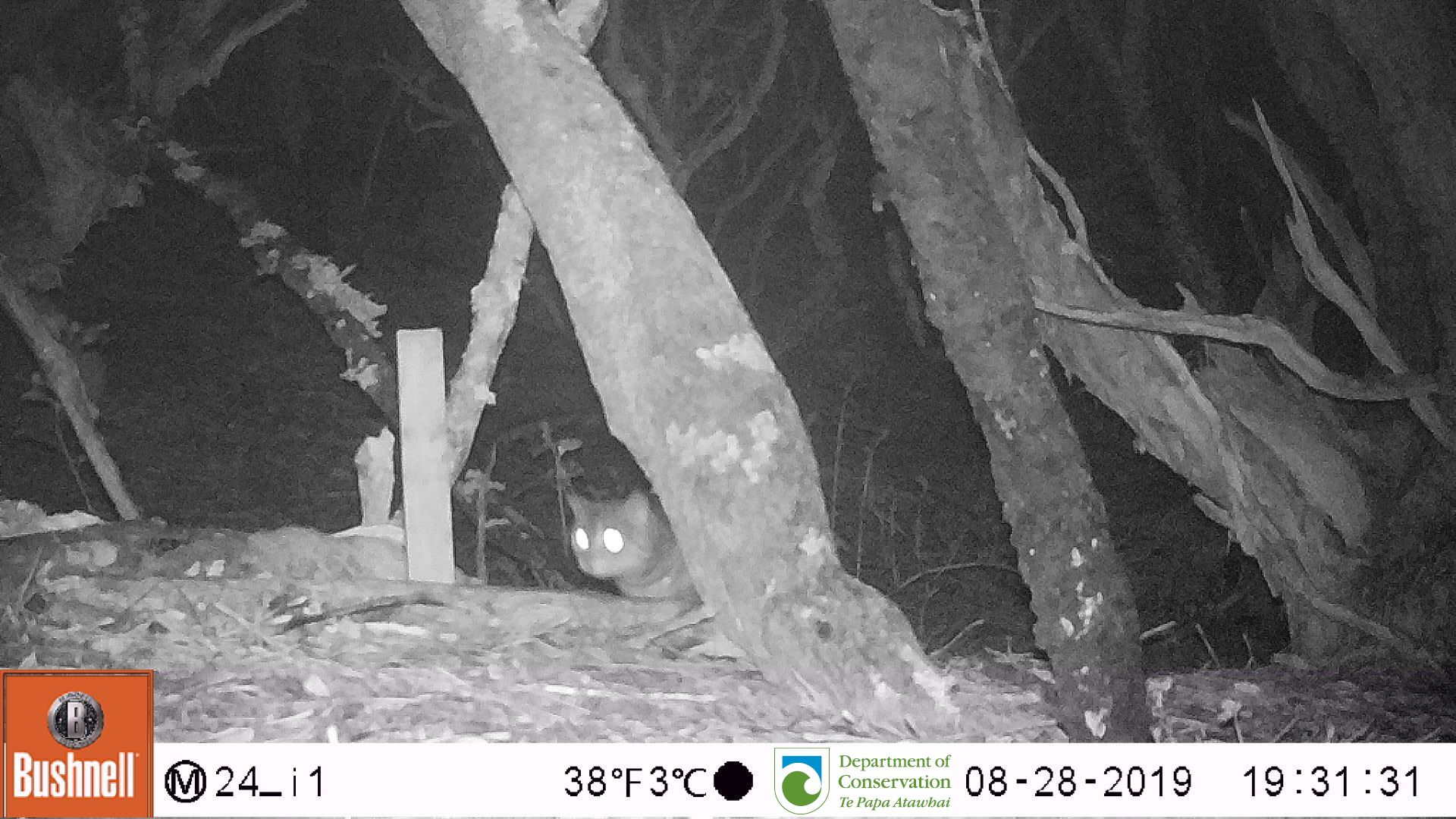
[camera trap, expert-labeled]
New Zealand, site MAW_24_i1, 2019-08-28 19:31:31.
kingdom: Animalia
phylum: Chordata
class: Mammalia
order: Carnivora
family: Felidae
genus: Felis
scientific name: Felis catus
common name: domestic cat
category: cat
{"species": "cat (domestic cat) (Felis catus)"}